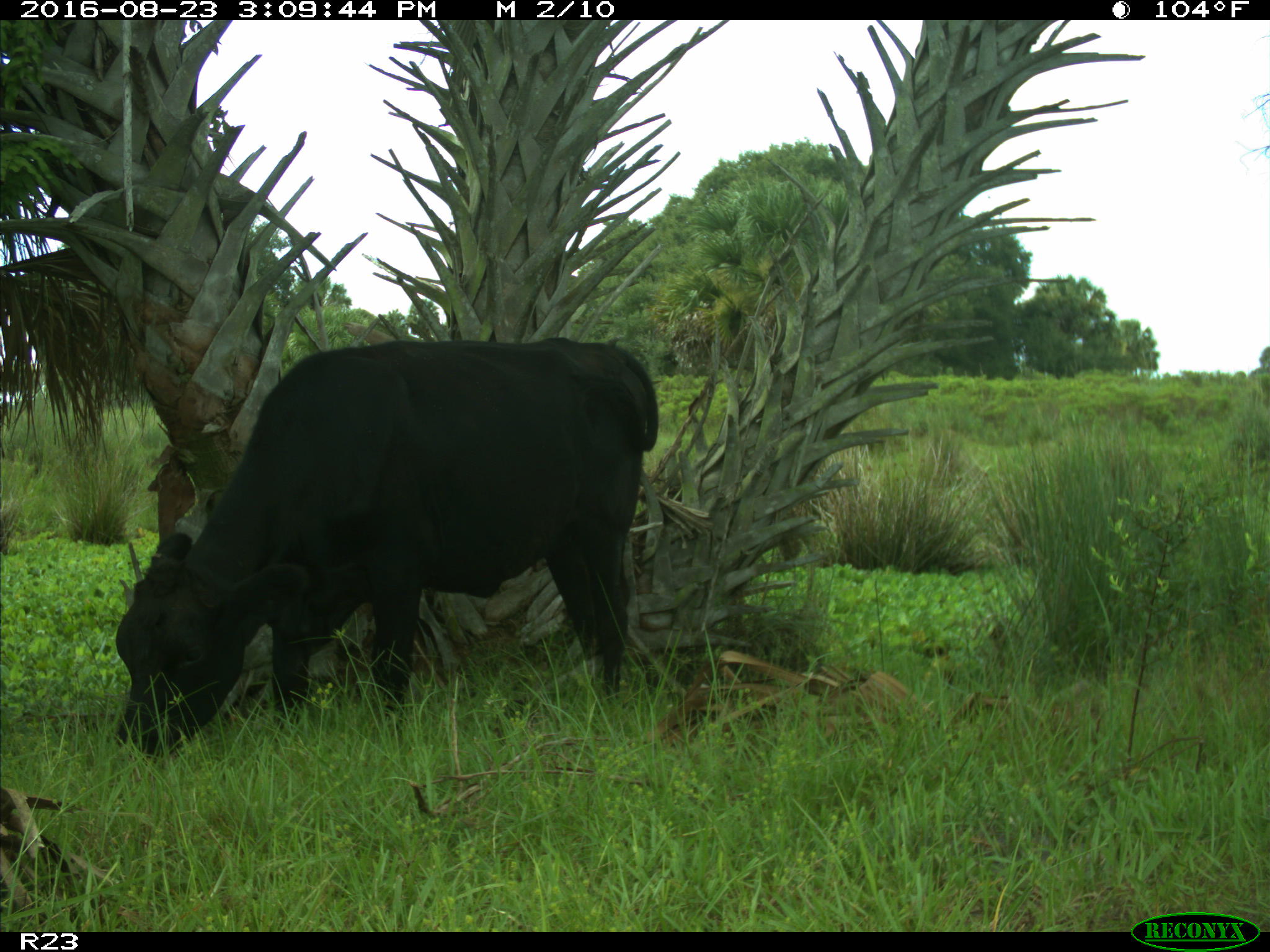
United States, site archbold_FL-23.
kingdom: Animalia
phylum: Chordata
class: Mammalia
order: Artiodactyla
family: Bovidae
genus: Bos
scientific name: Bos taurus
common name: domestic cow